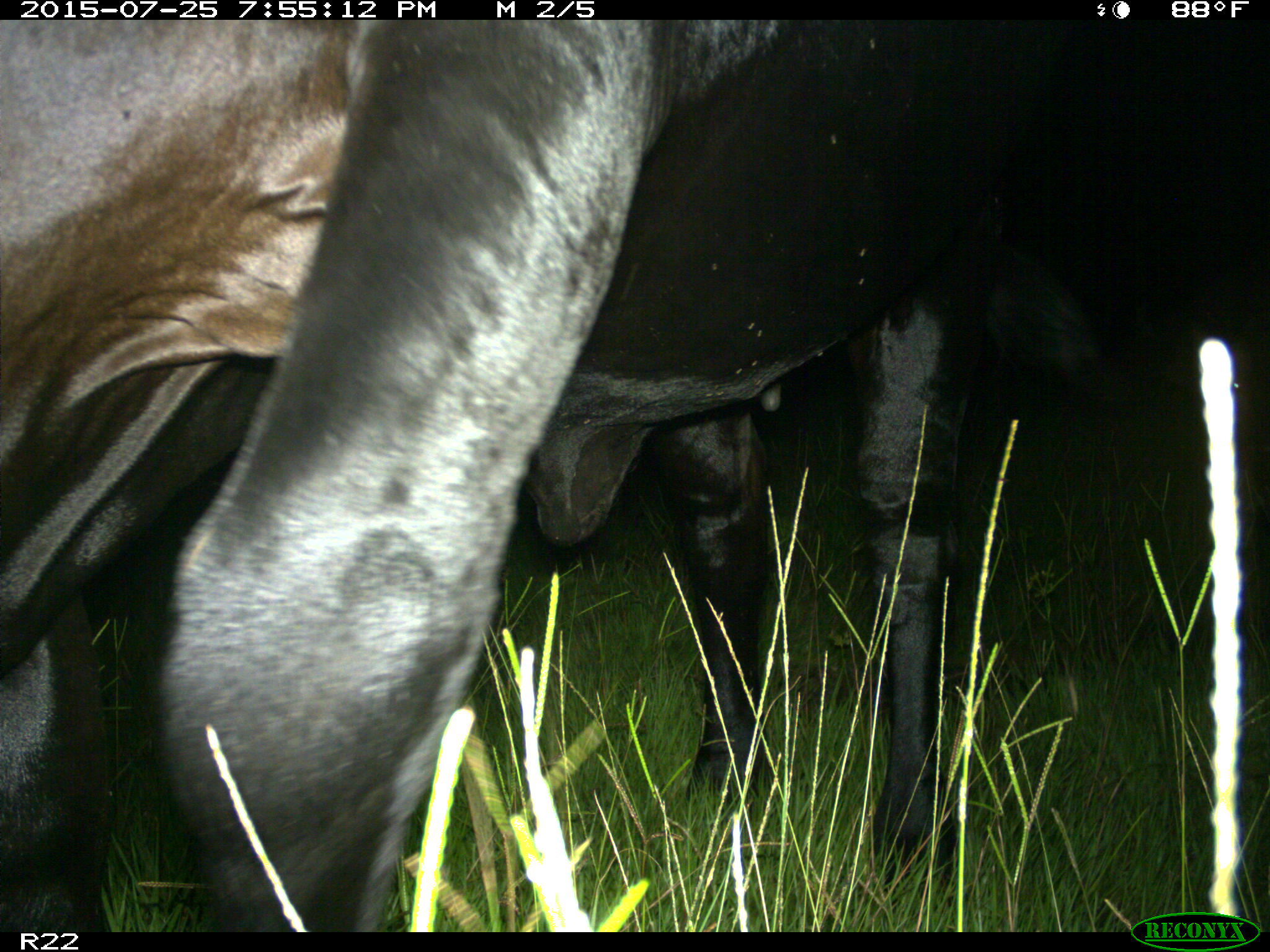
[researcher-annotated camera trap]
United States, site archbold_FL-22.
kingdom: Animalia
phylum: Chordata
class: Mammalia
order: Artiodactyla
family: Bovidae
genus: Bos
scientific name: Bos taurus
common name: domestic cow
Bos taurus (domestic cow).